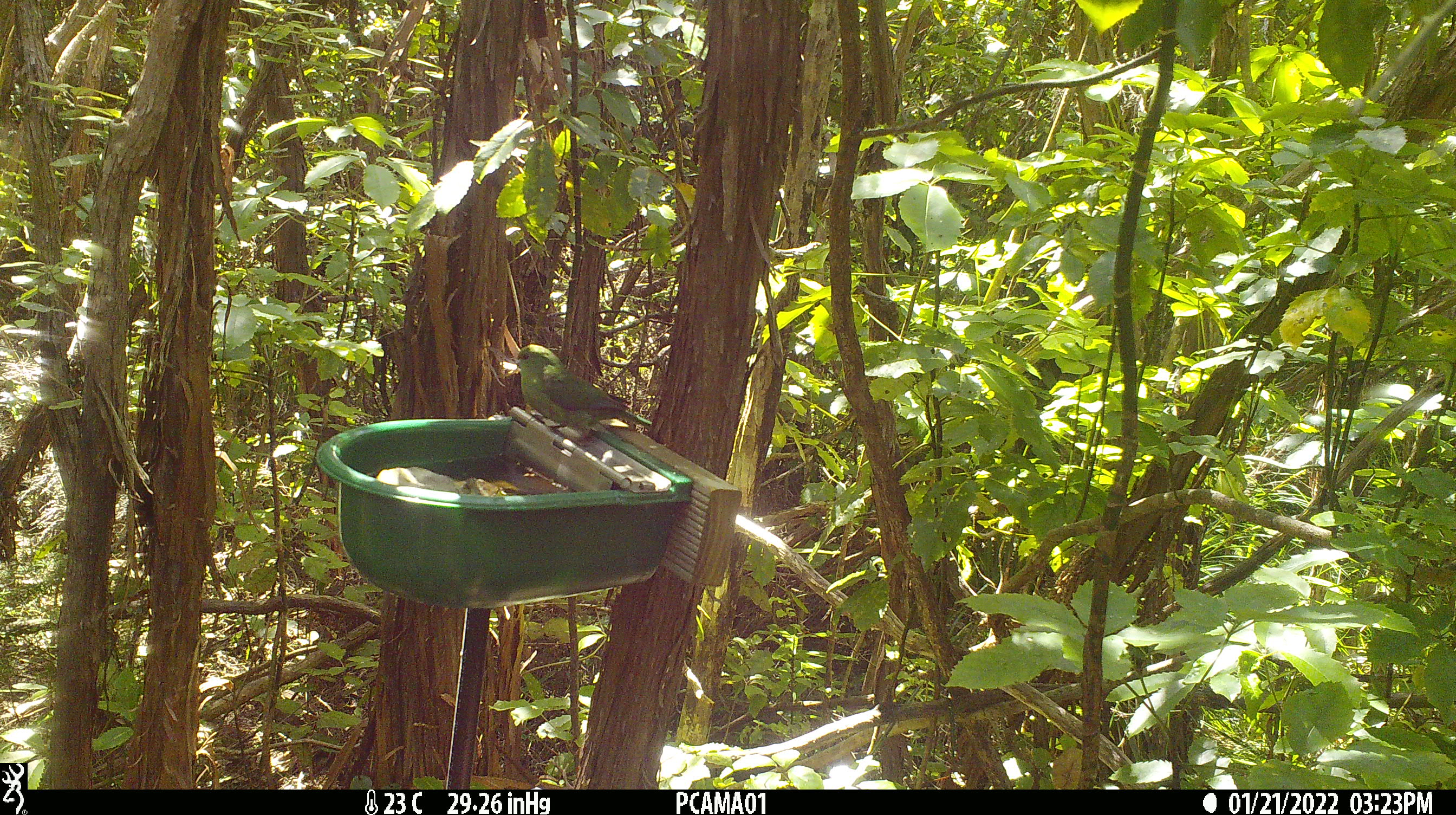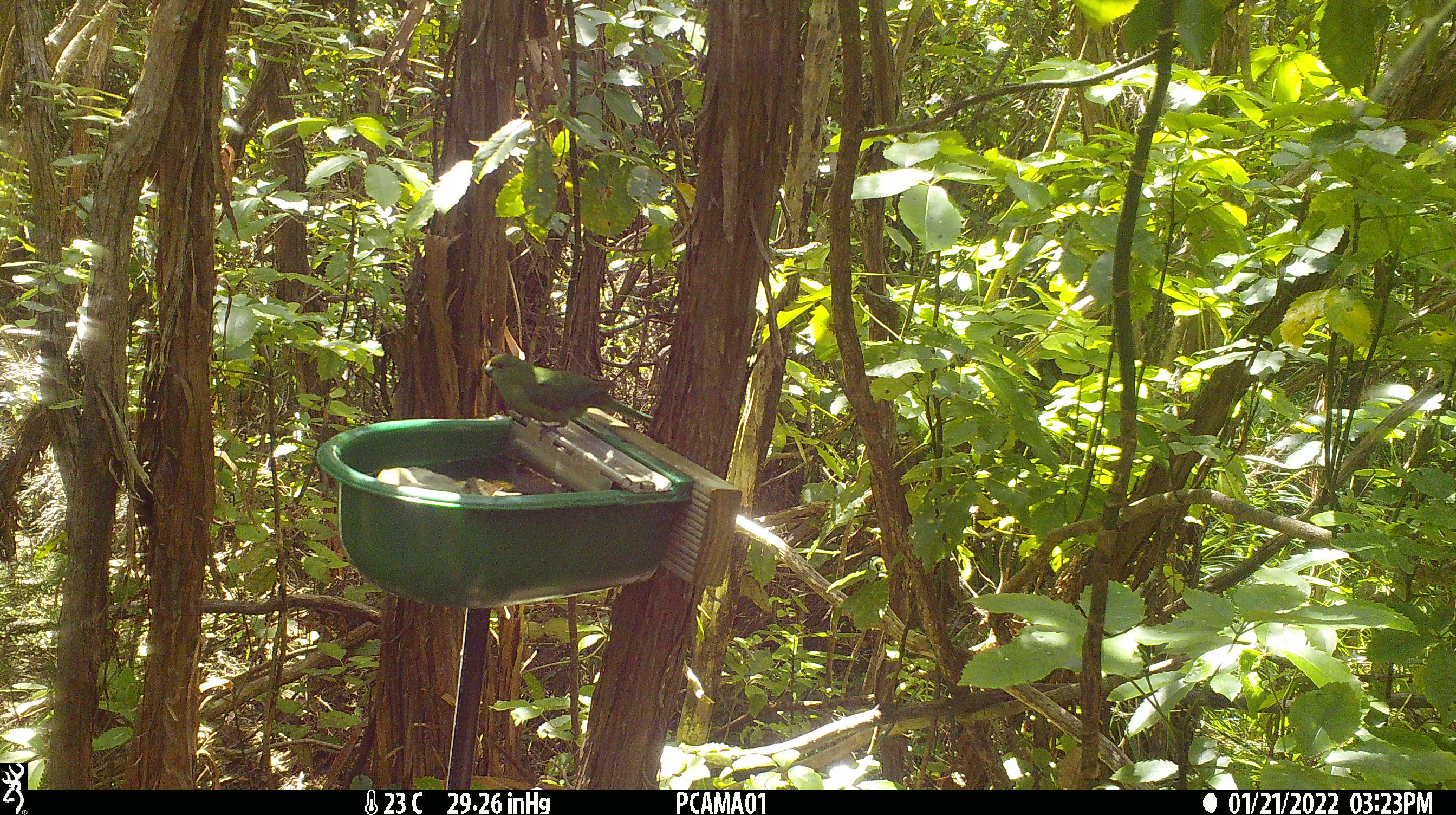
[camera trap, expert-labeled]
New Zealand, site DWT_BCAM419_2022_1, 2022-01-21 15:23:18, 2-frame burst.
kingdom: Animalia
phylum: Chordata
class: Aves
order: Psittaciformes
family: Psittaculidae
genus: Cyanoramphus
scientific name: Cyanoramphus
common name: parakeet